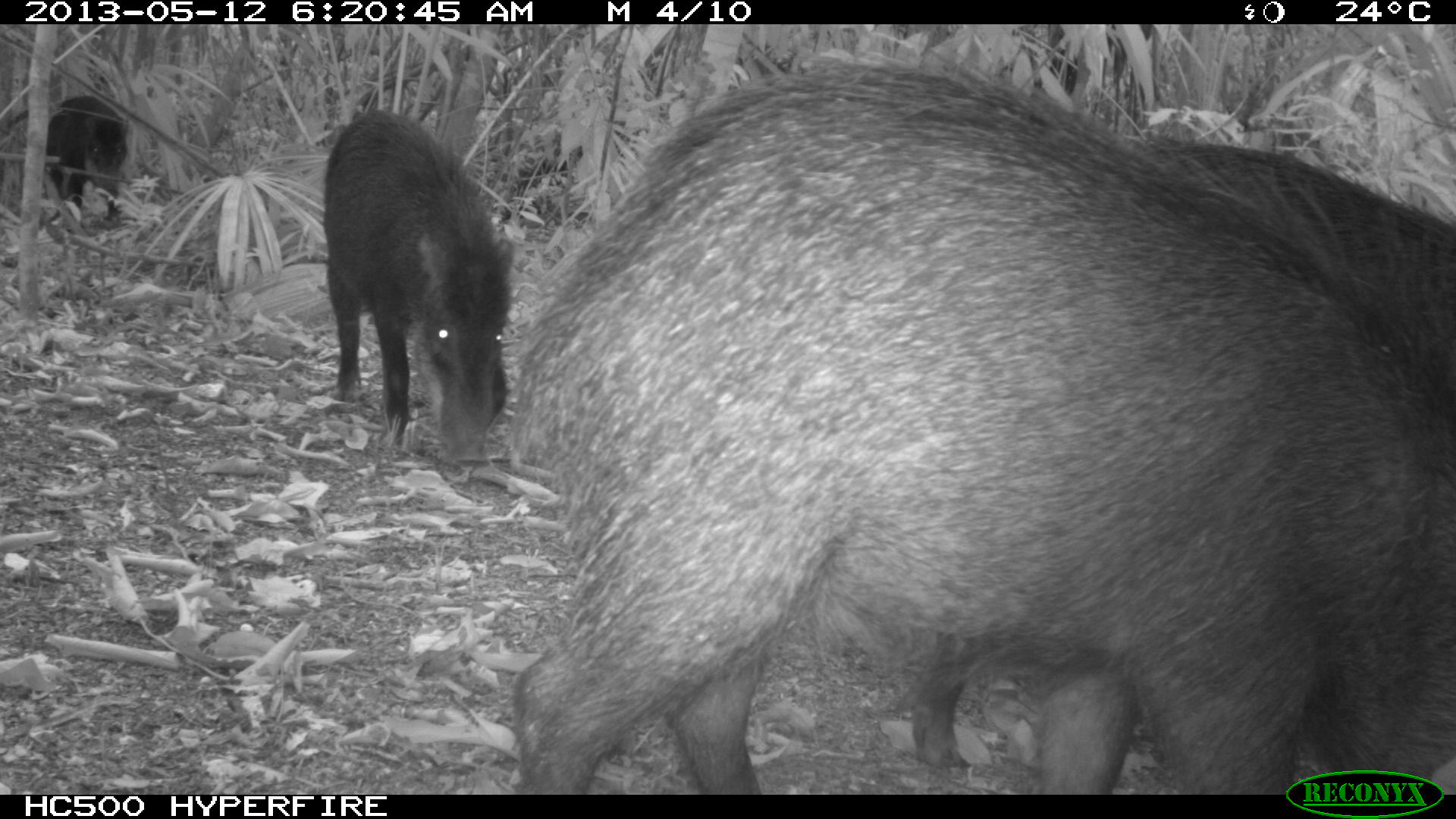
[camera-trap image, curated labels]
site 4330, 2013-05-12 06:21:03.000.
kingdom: Animalia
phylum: Chordata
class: Mammalia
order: Artiodactyla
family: Tayassuidae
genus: Tayassu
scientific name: Tayassu pecari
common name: white-lipped peccary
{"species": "Tayassu pecari (white-lipped peccary)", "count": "5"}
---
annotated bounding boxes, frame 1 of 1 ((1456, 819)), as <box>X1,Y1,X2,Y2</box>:
tayassu pecari: <box>514,30,1454,794</box>; <box>907,134,1450,772</box>; <box>321,107,510,465</box>; <box>44,93,128,222</box>